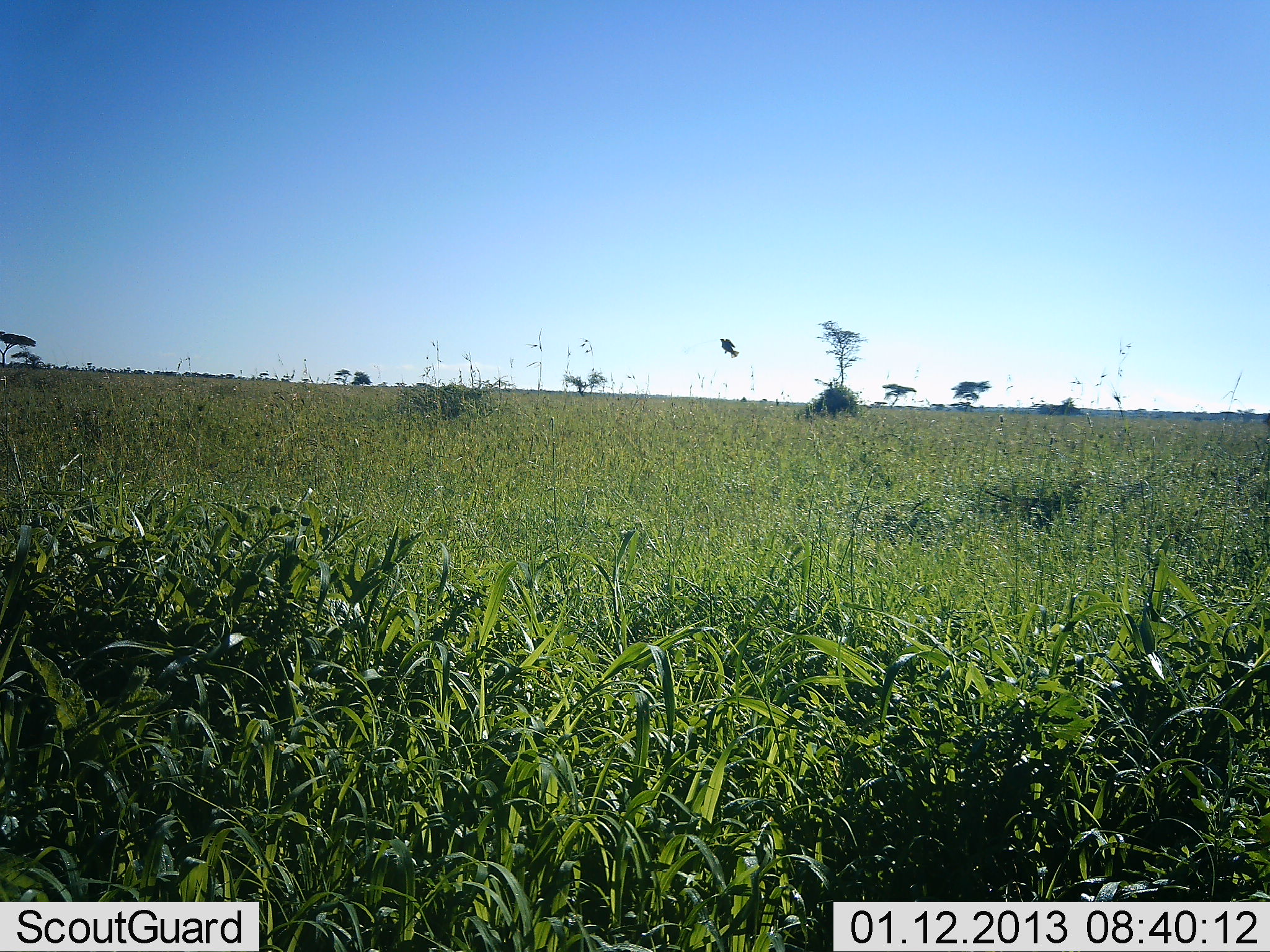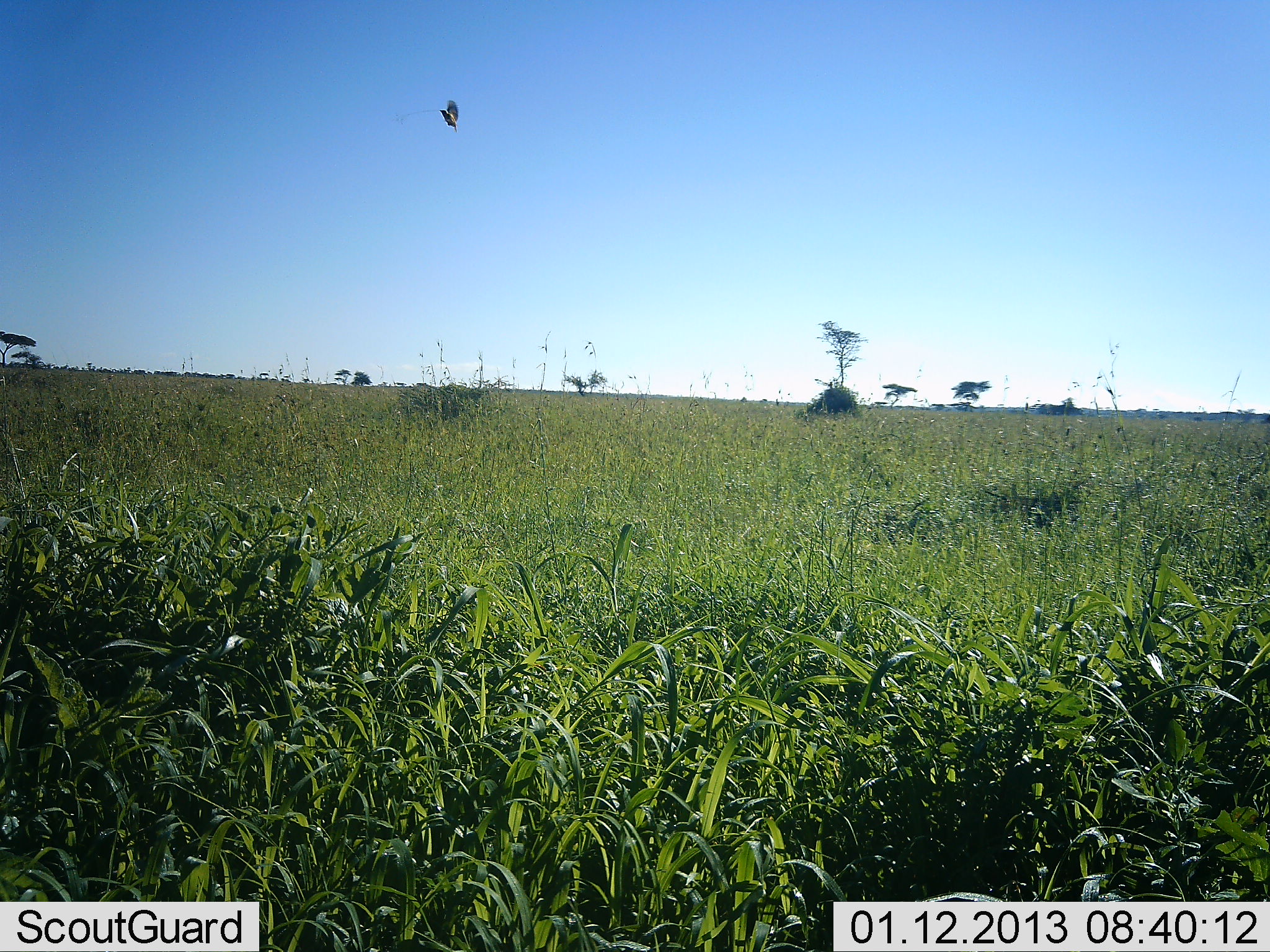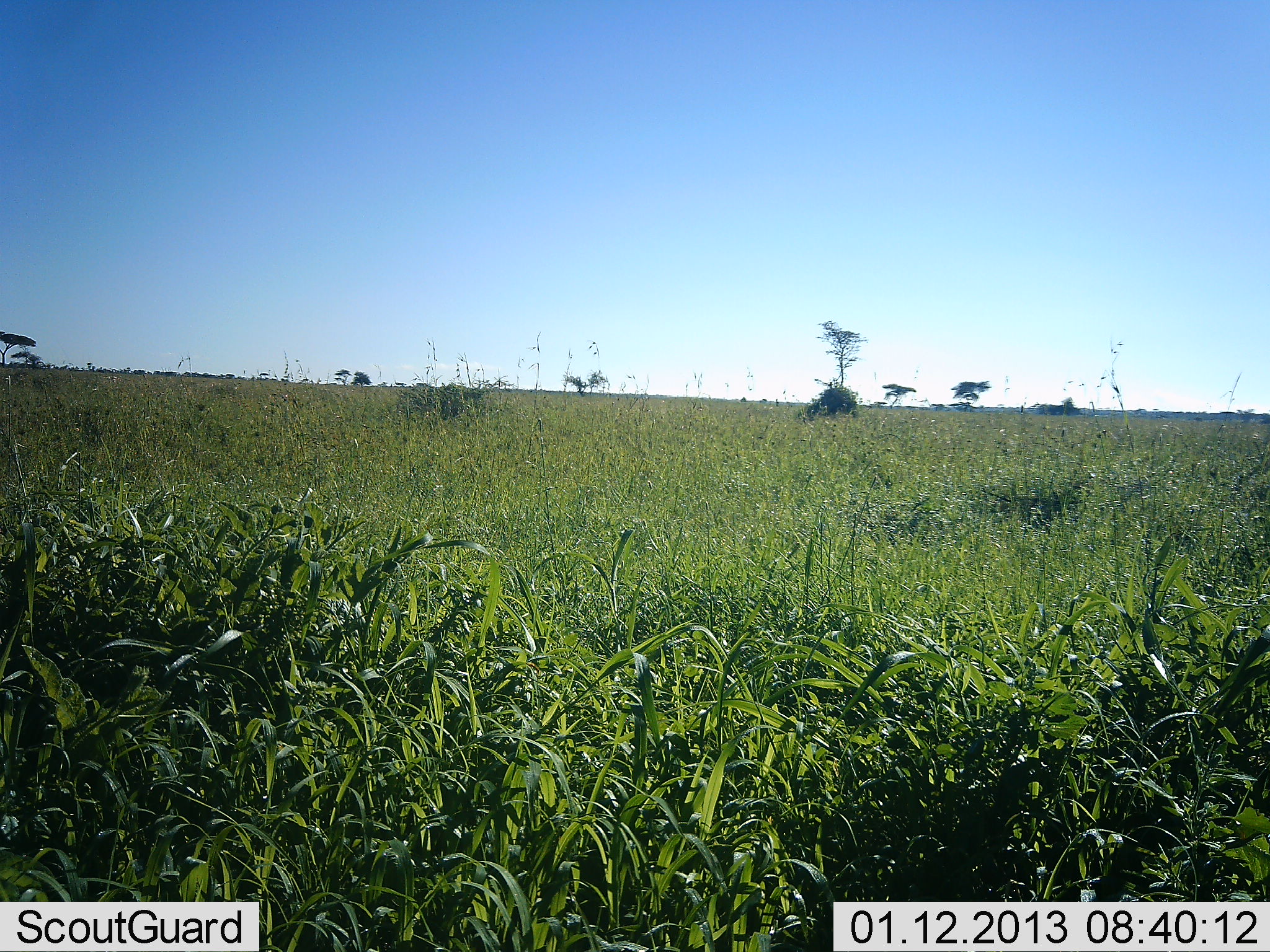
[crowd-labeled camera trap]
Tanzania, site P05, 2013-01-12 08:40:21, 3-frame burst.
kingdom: Animalia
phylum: Chordata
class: Aves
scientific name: Aves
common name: bird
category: otherbird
Otherbird (bird) (Aves), count 1. Behavior (volunteer vote fractions): standing 0%, resting 0%, moving 100%, interacting 0%. Young present (vote fraction): 0%. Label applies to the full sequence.